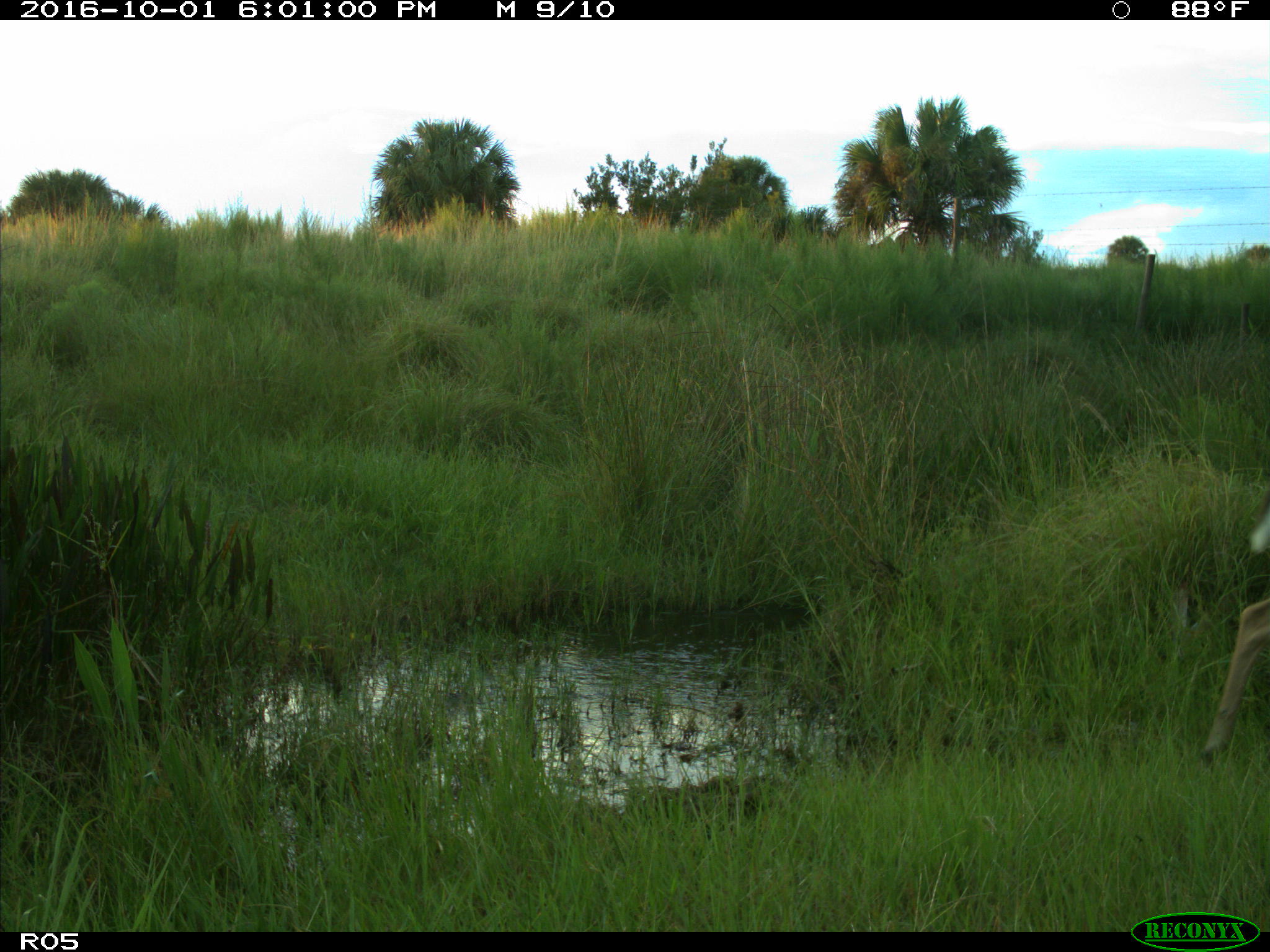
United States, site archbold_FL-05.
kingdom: Animalia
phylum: Chordata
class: Mammalia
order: Artiodactyla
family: Cervidae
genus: Odocoileus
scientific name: Odocoileus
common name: deer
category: unidentified deer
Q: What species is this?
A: Unidentified deer (deer) (Odocoileus).